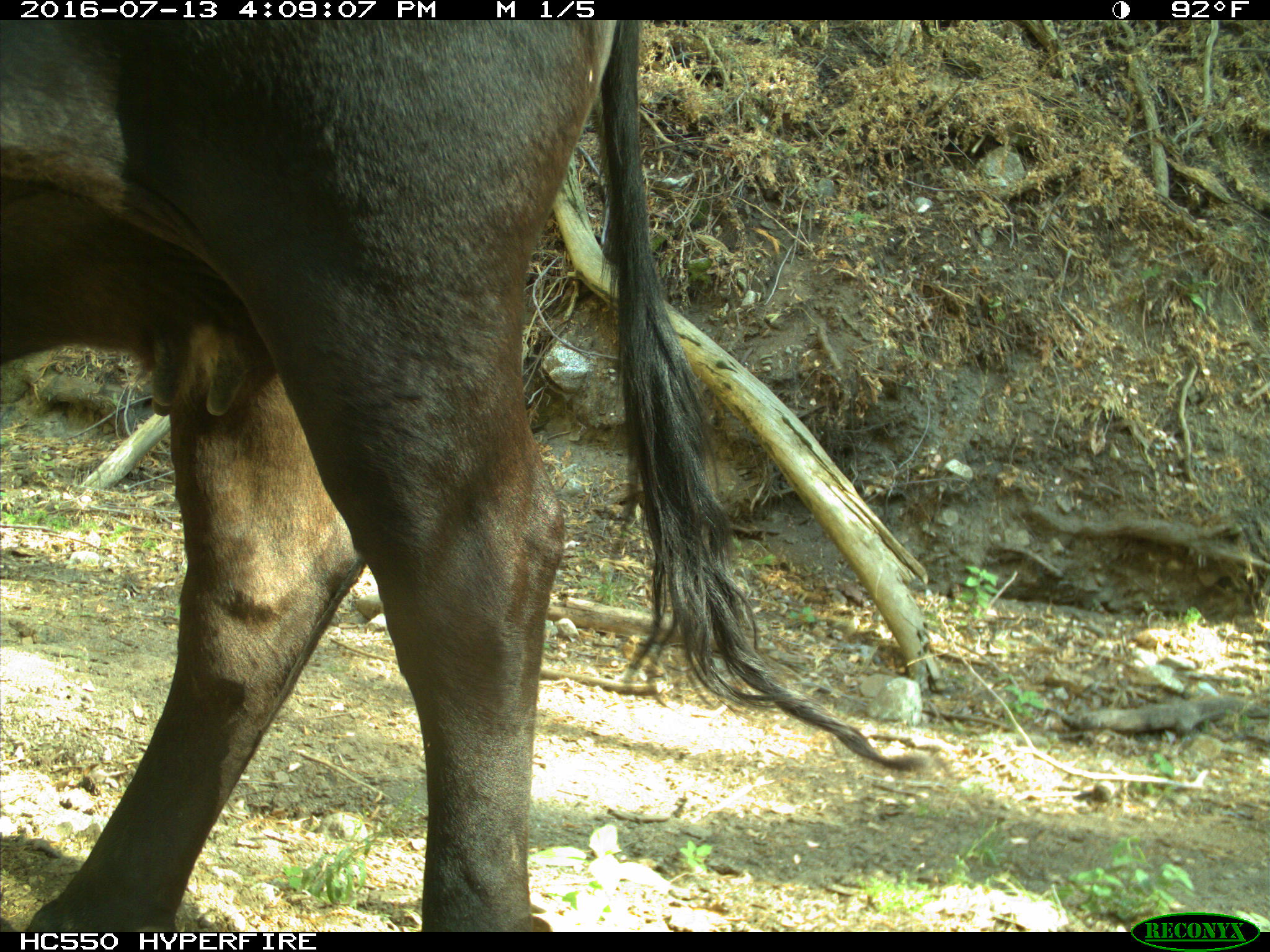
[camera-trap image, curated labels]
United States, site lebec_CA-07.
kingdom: Animalia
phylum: Chordata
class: Mammalia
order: Artiodactyla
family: Bovidae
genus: Bos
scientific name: Bos taurus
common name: domestic cow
Bos taurus (domestic cow).